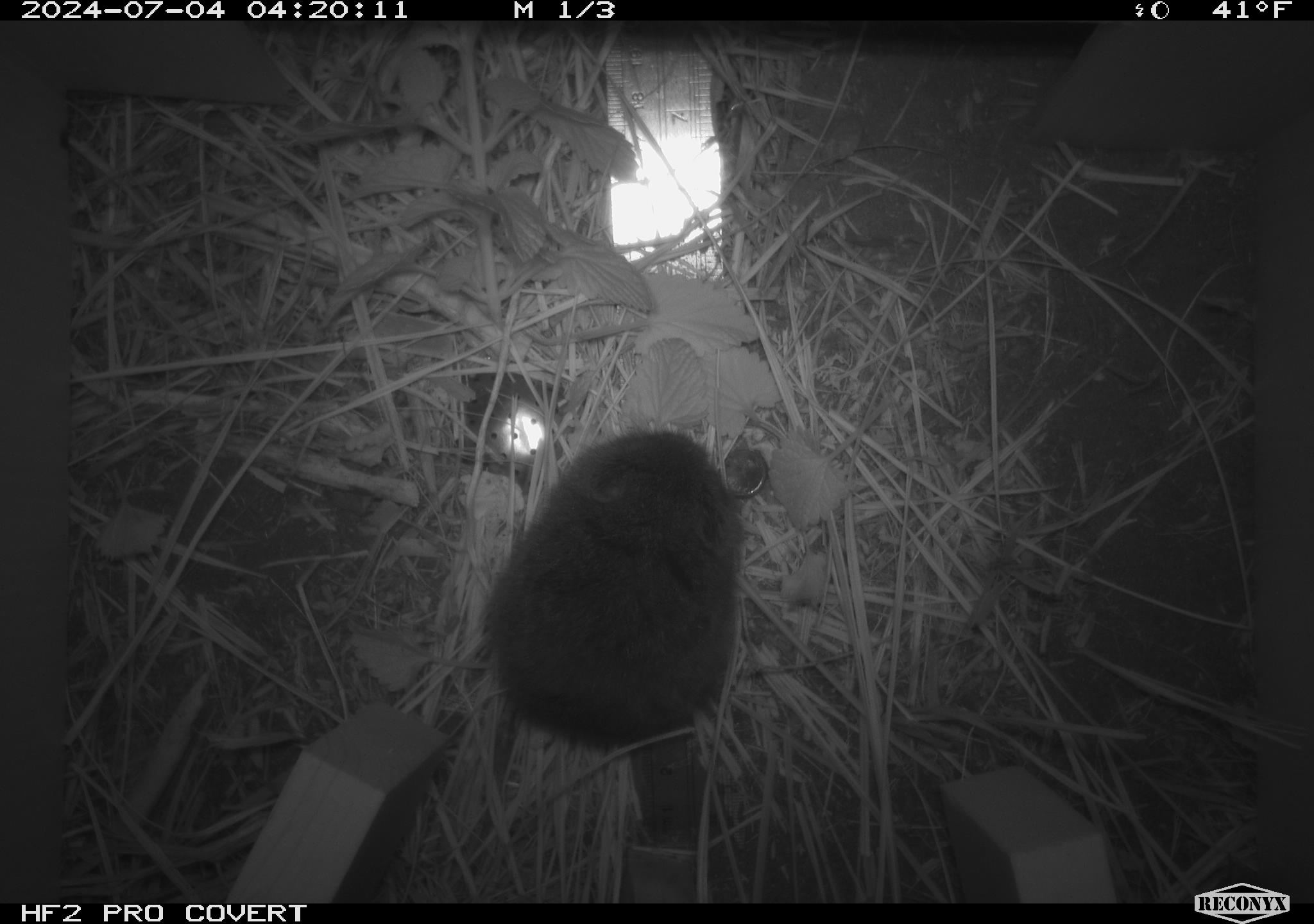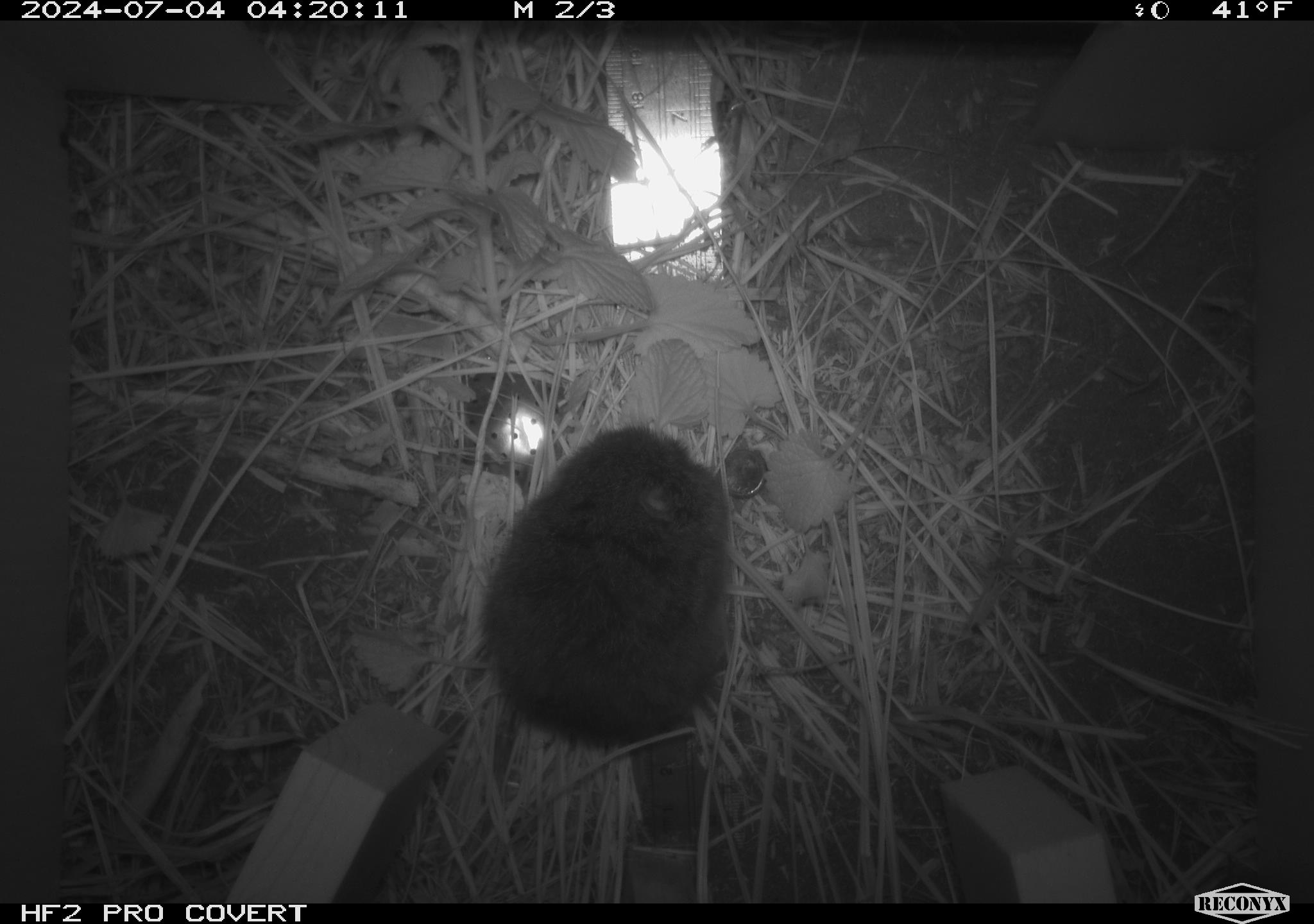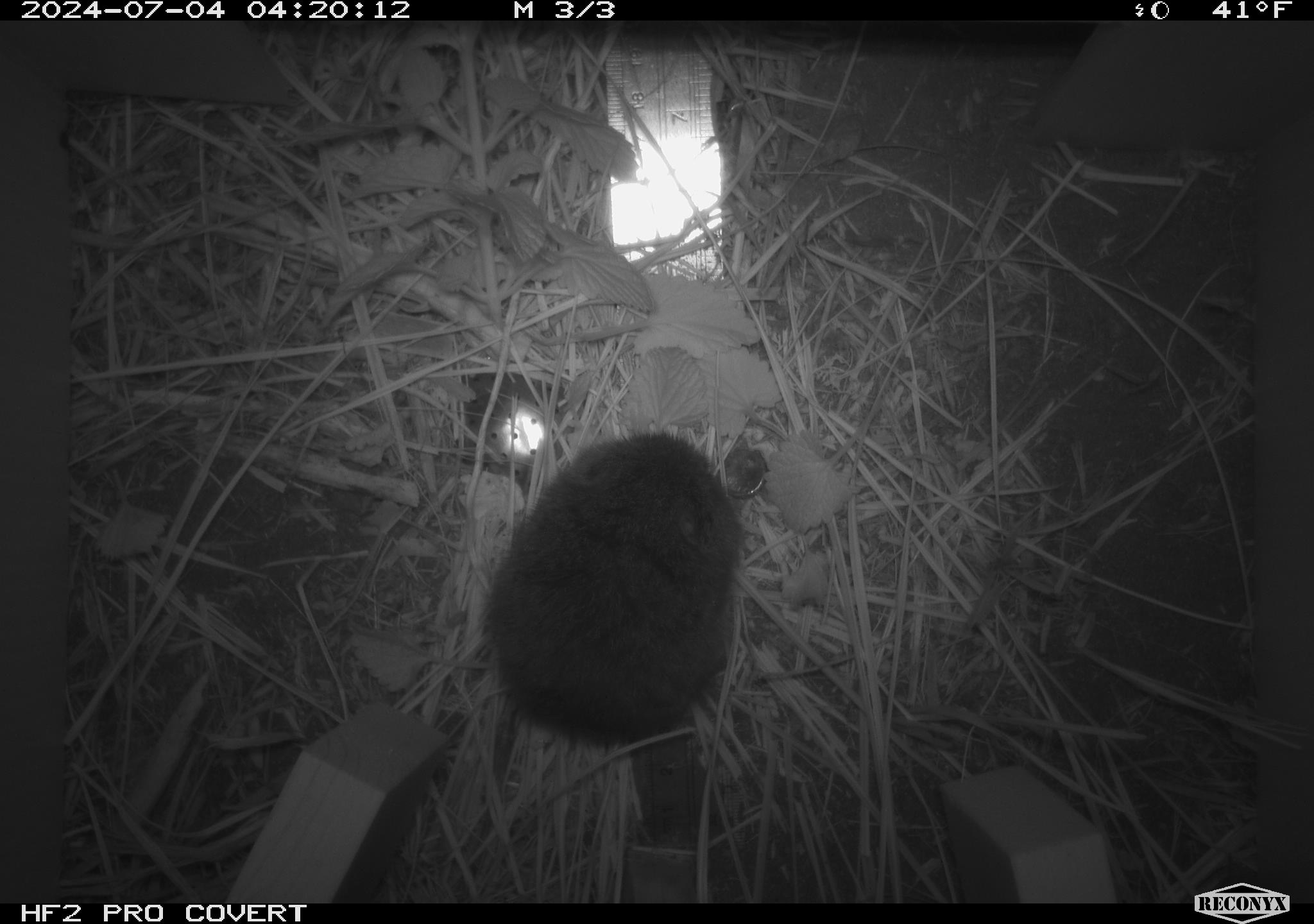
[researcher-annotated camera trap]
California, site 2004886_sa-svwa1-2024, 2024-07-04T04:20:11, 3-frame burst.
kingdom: Animalia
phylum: Chordata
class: Mammalia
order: Rodentia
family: Cricetidae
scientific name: Arvicolinae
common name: voles, lemmings, and muskrats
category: arvicolinae subfamily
Arvicolinae subfamily (voles, lemmings, and muskrats) (Arvicolinae).